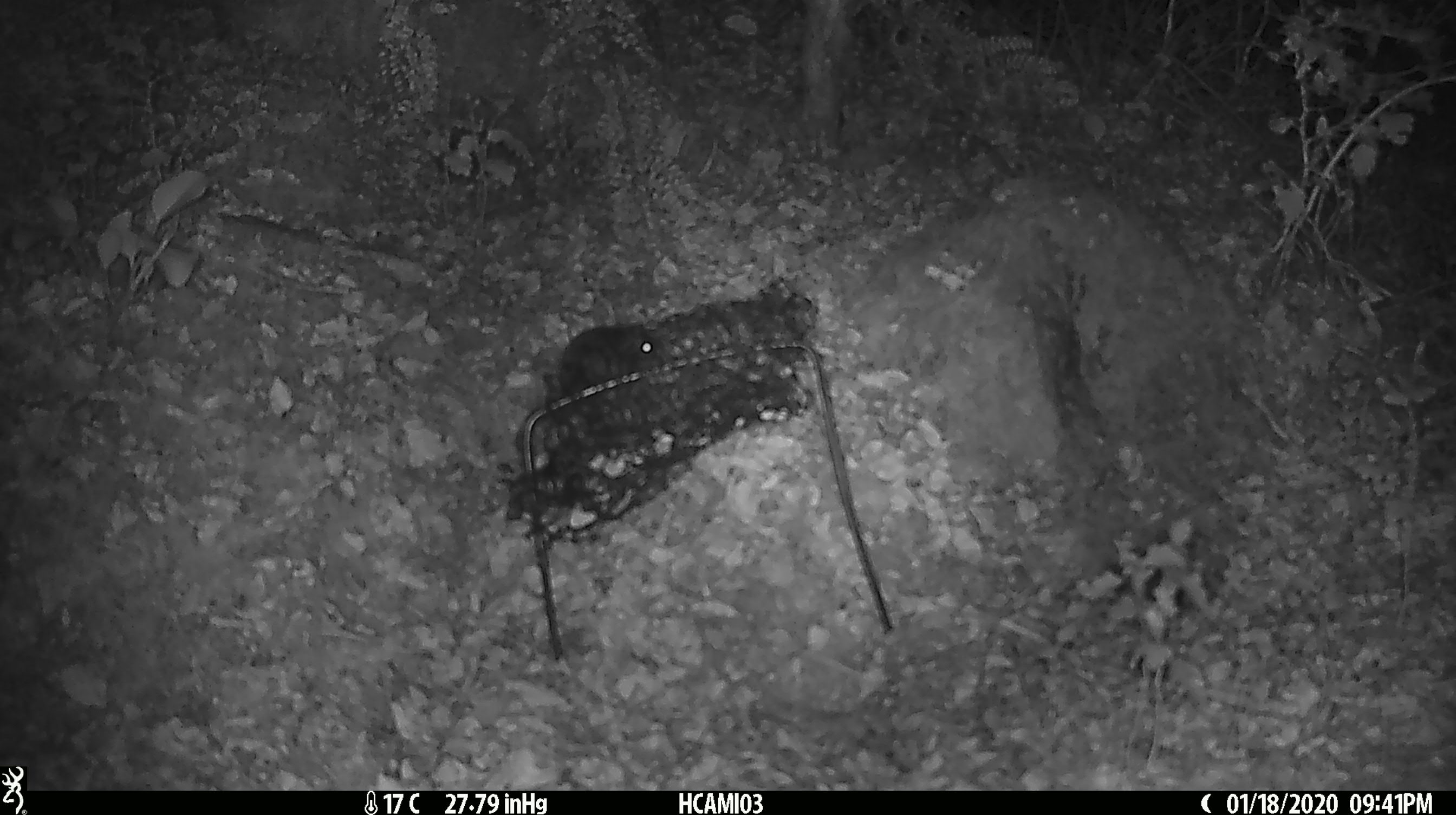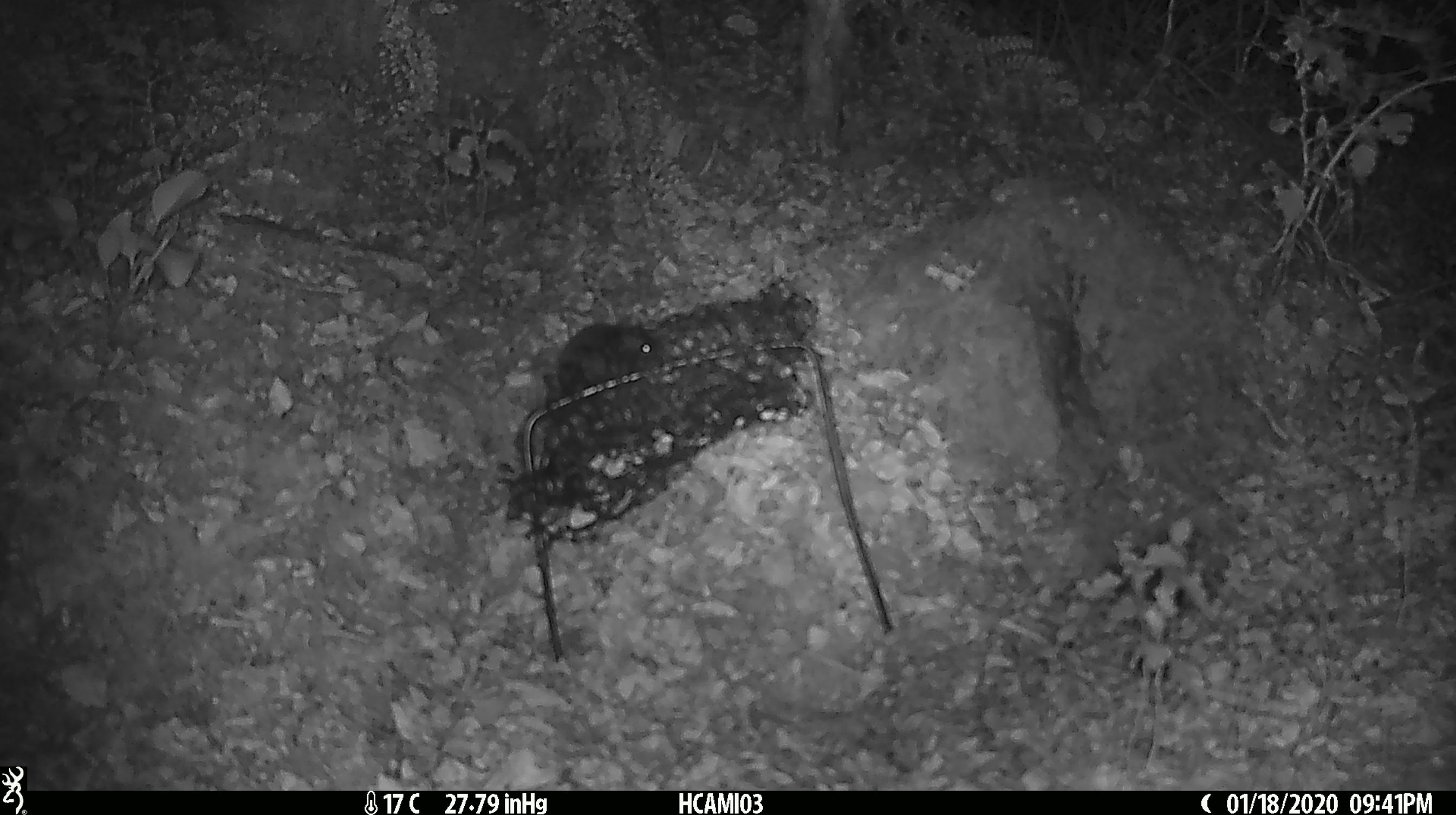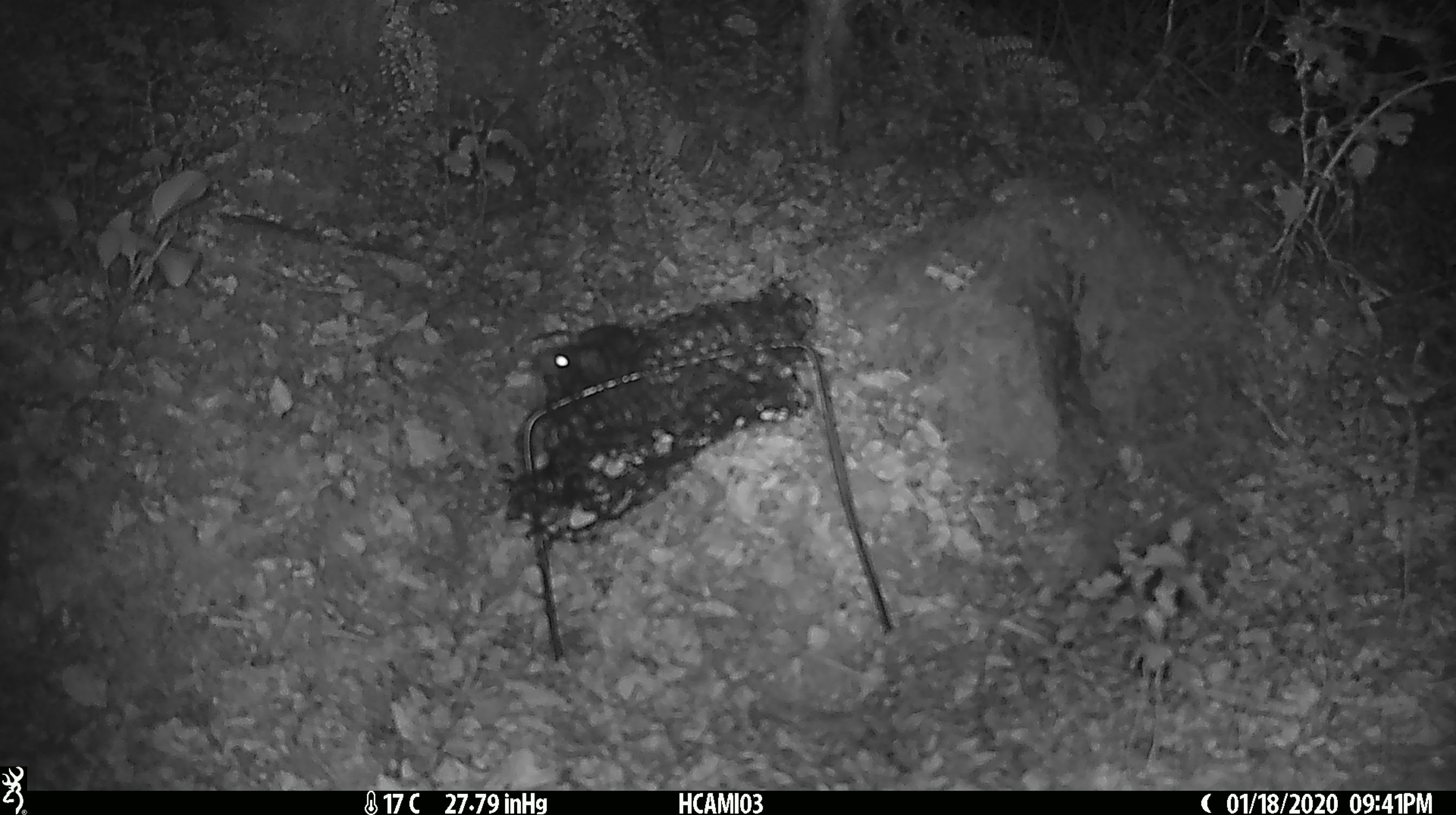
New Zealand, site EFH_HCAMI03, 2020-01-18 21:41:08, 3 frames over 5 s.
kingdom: Animalia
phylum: Chordata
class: Mammalia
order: Rodentia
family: Muridae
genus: Mus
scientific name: Mus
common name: mouse